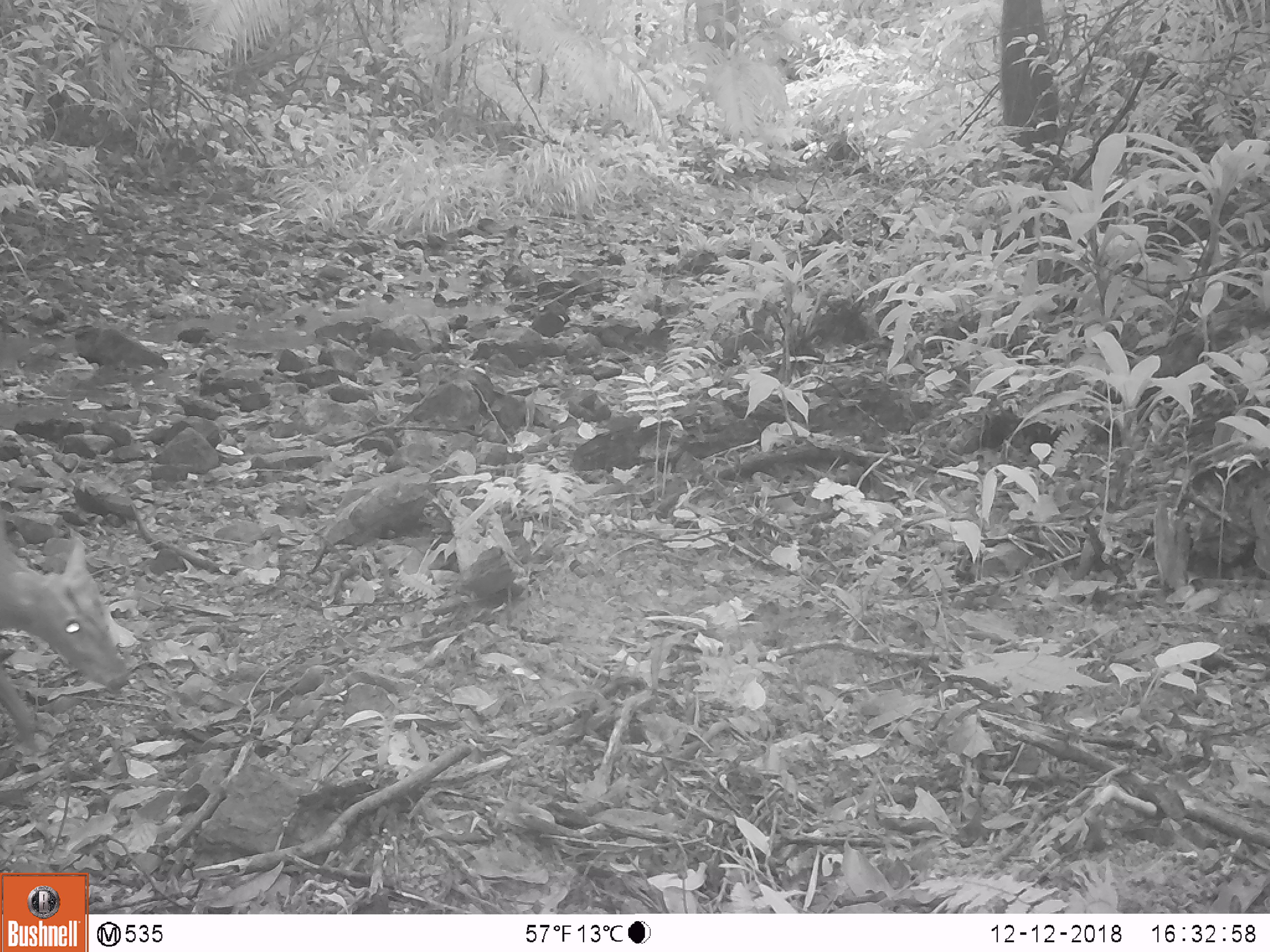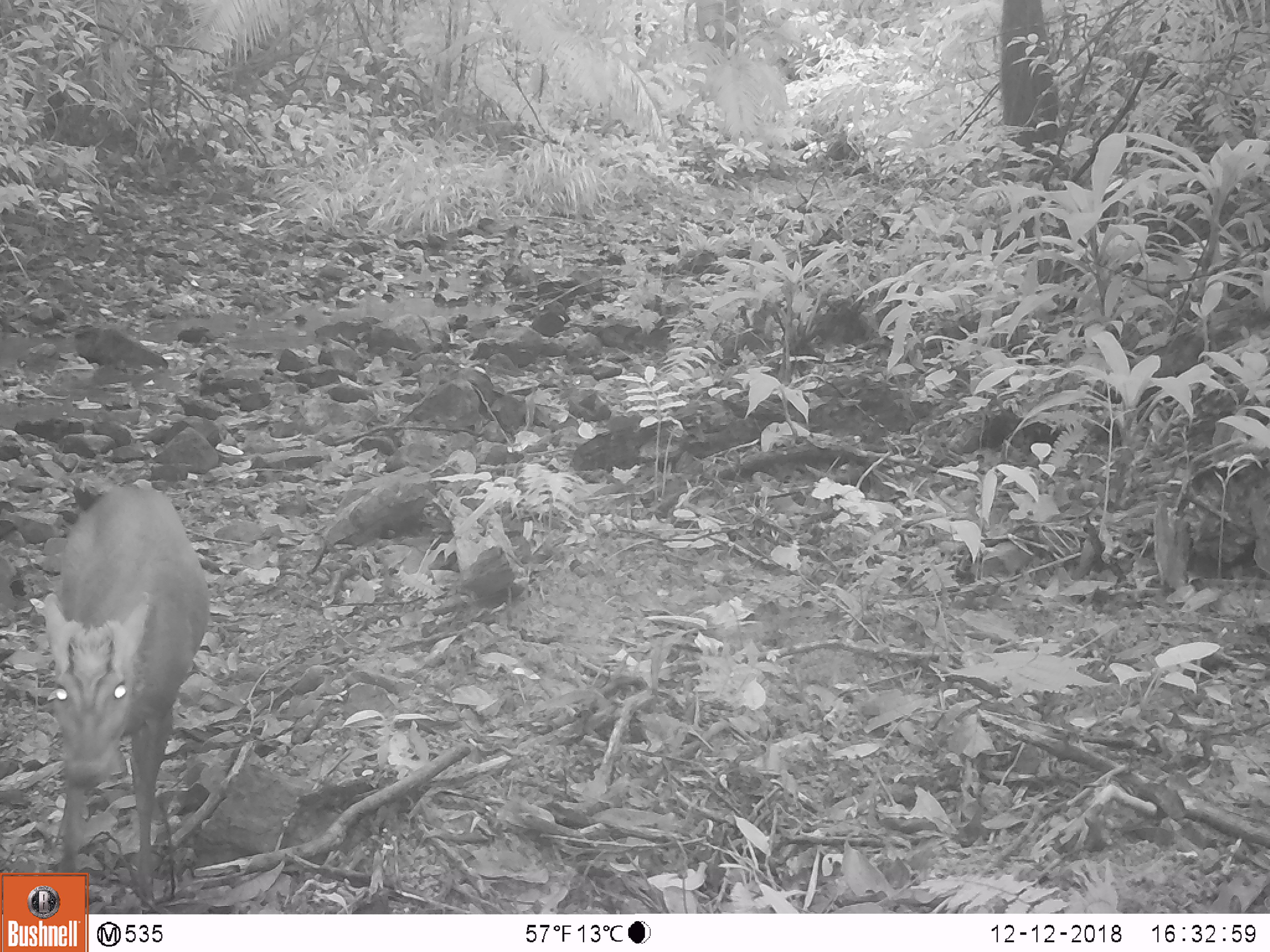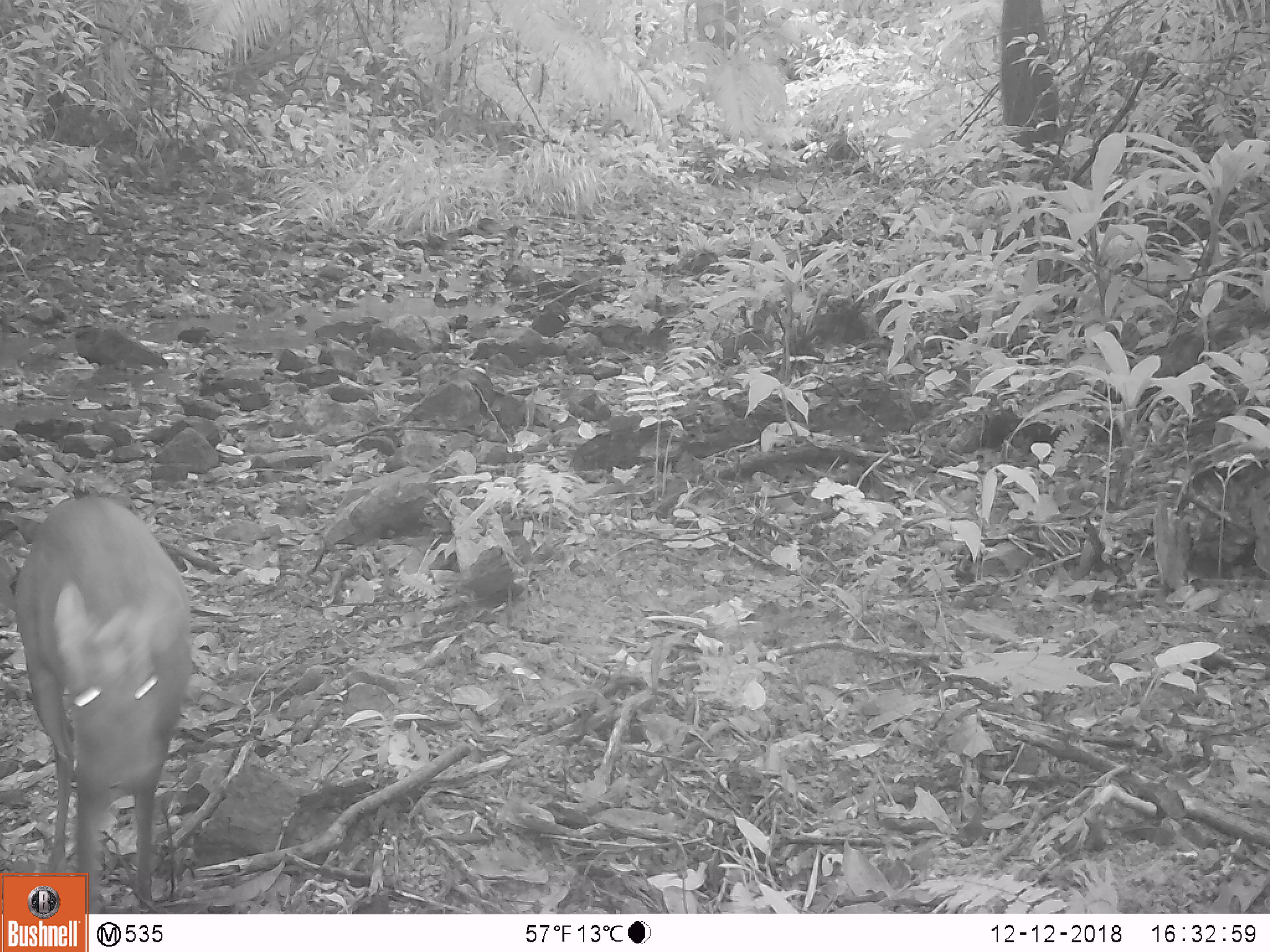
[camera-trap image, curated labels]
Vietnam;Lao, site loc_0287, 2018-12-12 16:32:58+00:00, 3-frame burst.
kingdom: Animalia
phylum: Chordata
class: Mammalia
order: Artiodactyla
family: Cervidae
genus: Muntiacus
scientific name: Muntiacus rooseveltorum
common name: roosevelt's muntjac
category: roosevelts muntjac group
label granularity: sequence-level